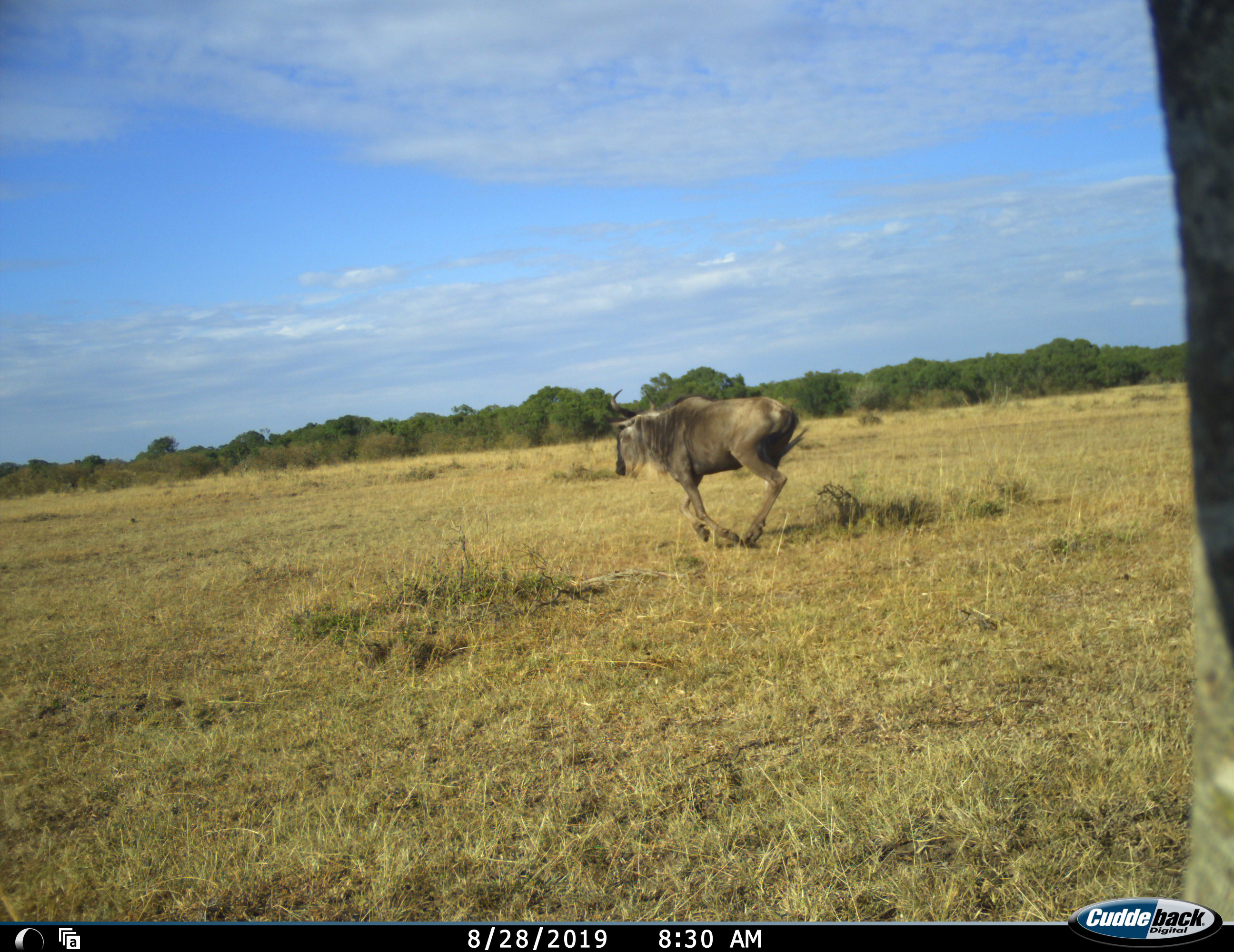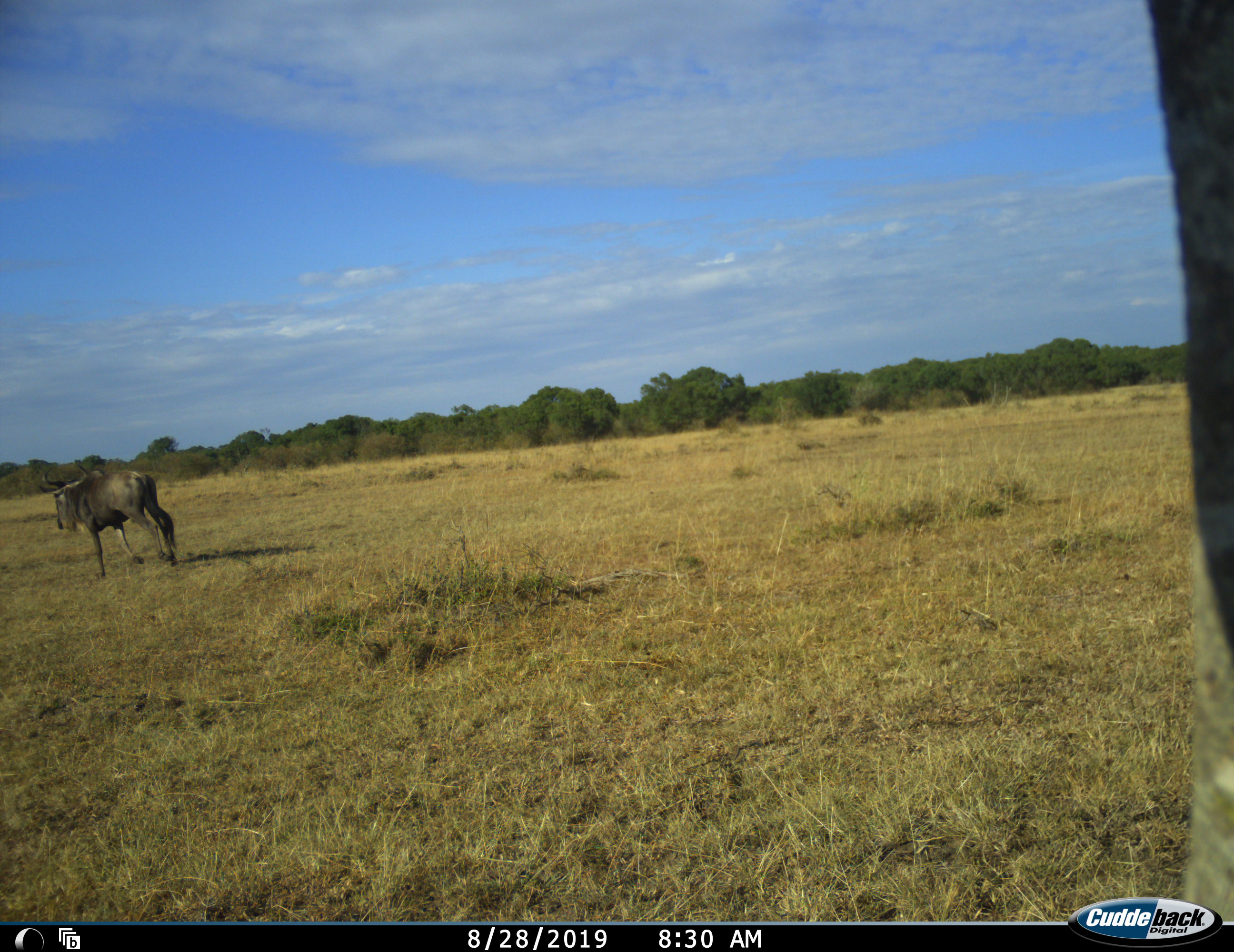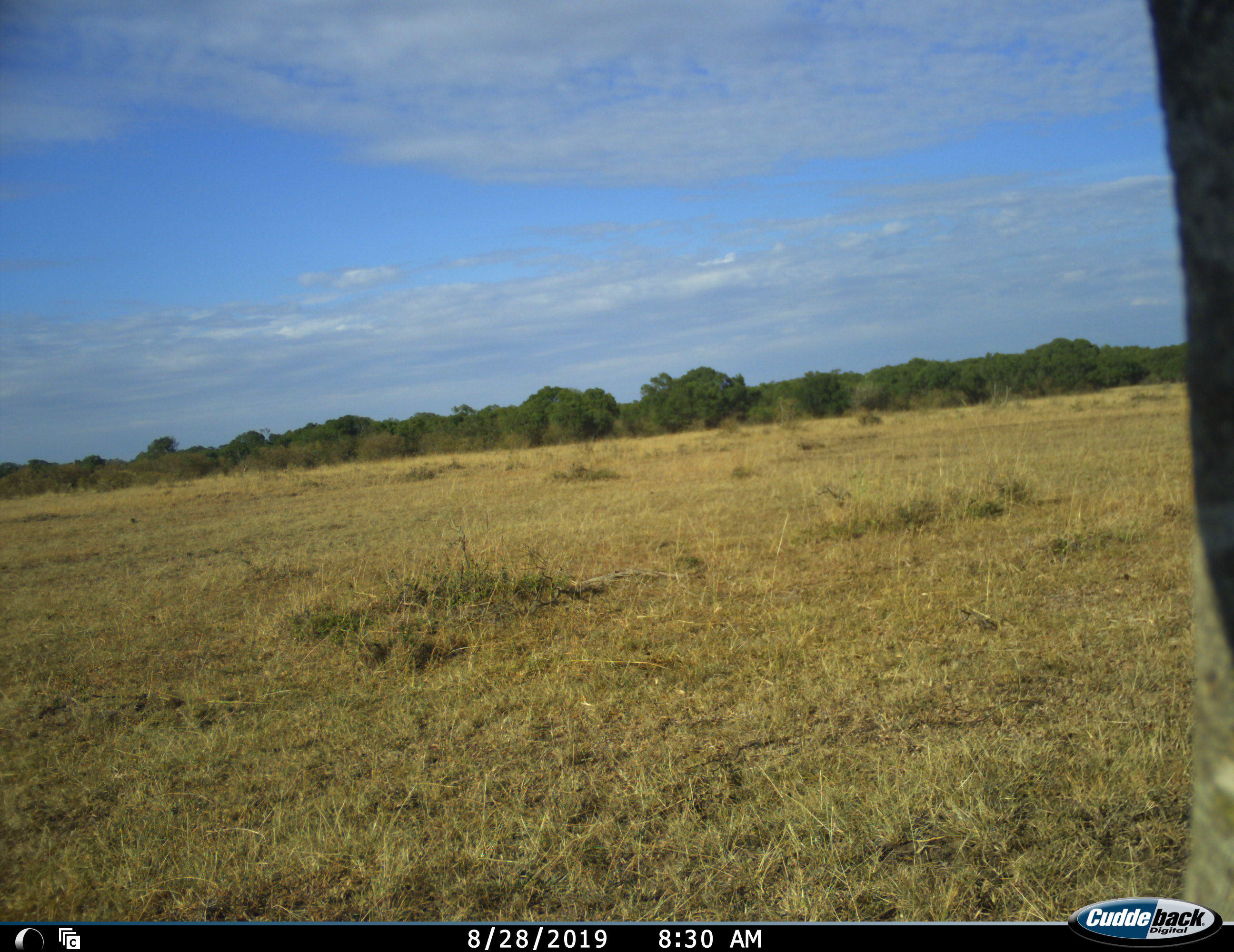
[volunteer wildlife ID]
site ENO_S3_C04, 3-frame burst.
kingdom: Animalia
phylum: Chordata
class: Mammalia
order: Artiodactyla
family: Bovidae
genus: Connochaetes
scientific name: Connochaetes taurinus taurinus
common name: blue wildebeest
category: wildebeestblue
Wildebeestblue (blue wildebeest) (Connochaetes taurinus taurinus), count 1. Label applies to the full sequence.